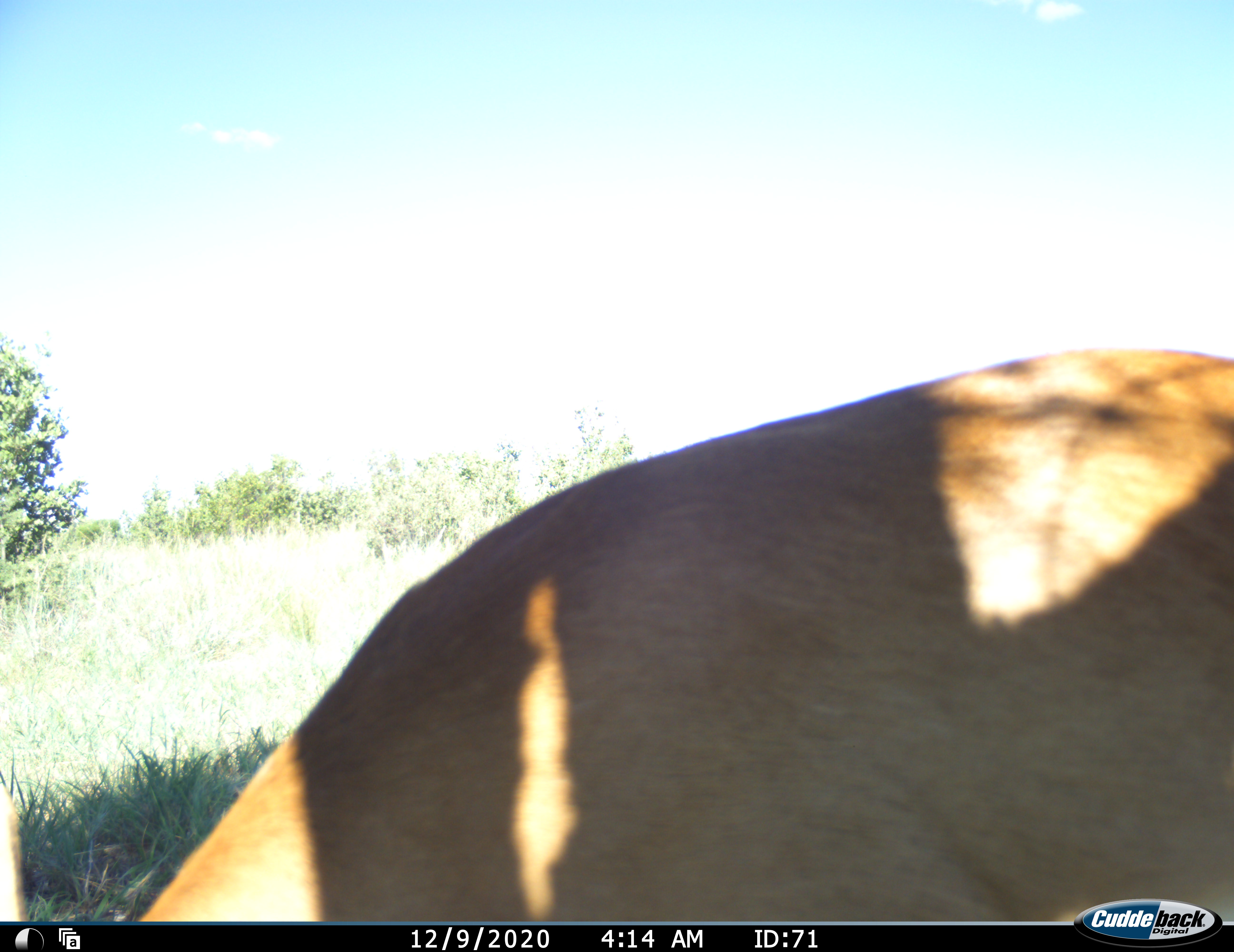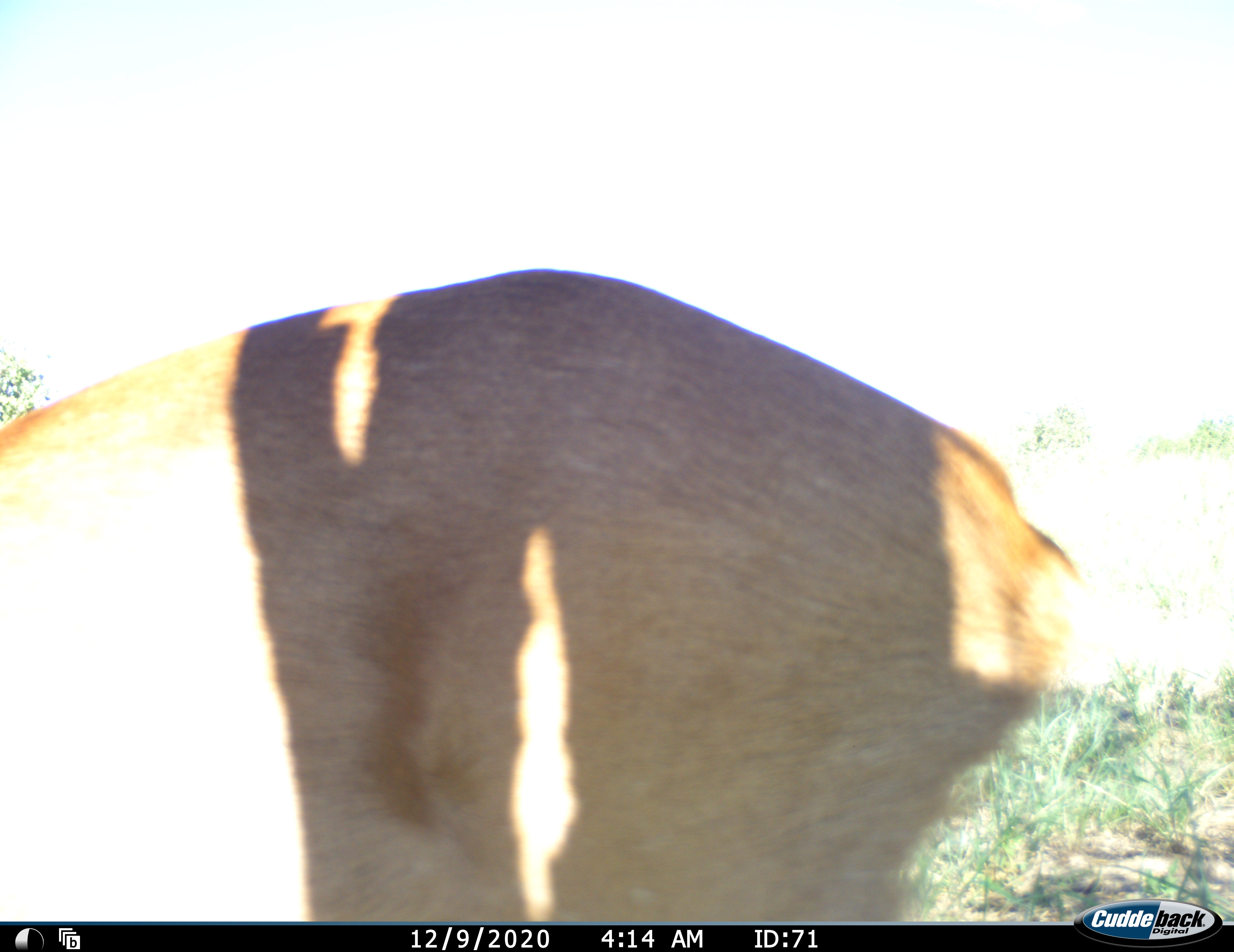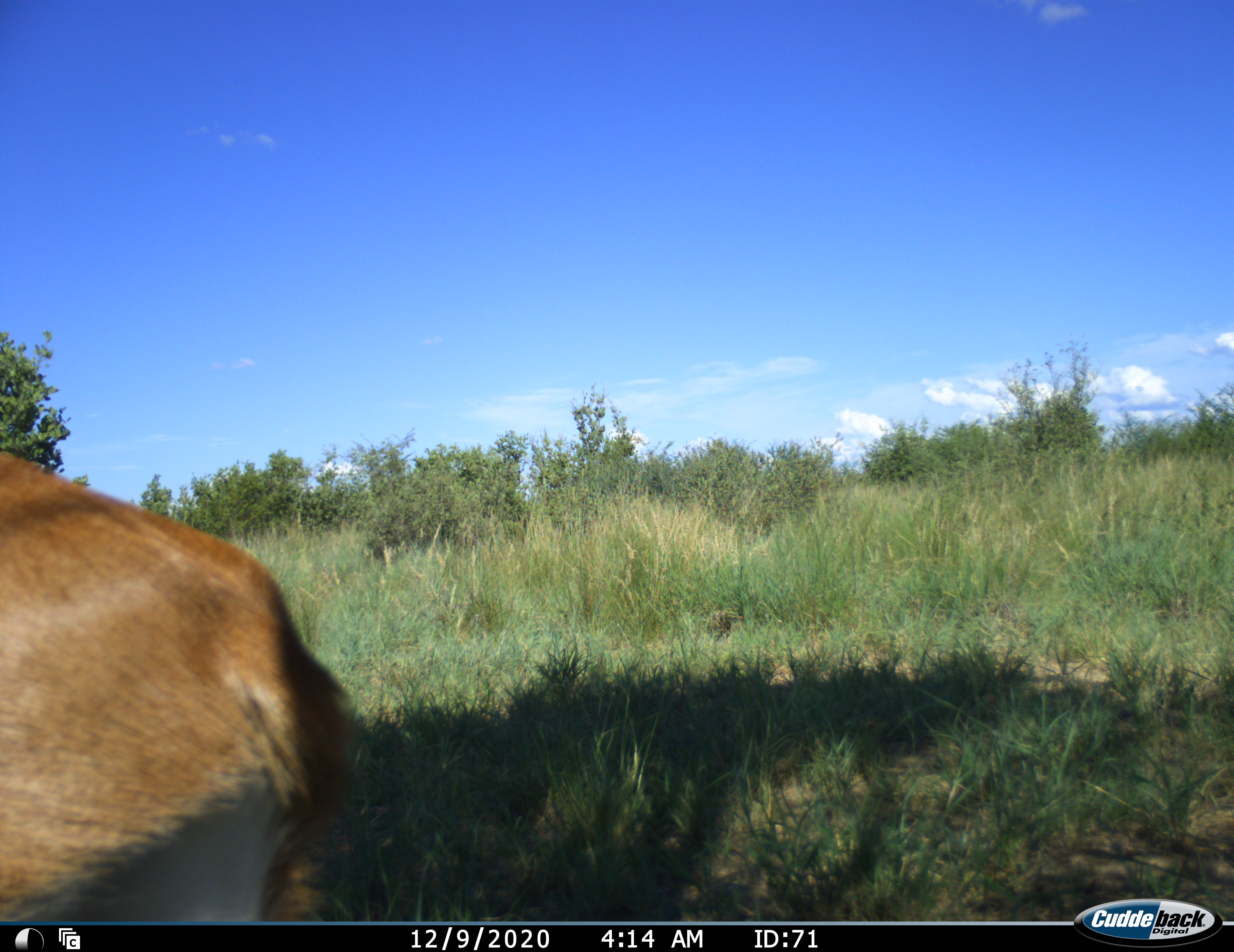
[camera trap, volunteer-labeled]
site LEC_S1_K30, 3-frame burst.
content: unidentified animal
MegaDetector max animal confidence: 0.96